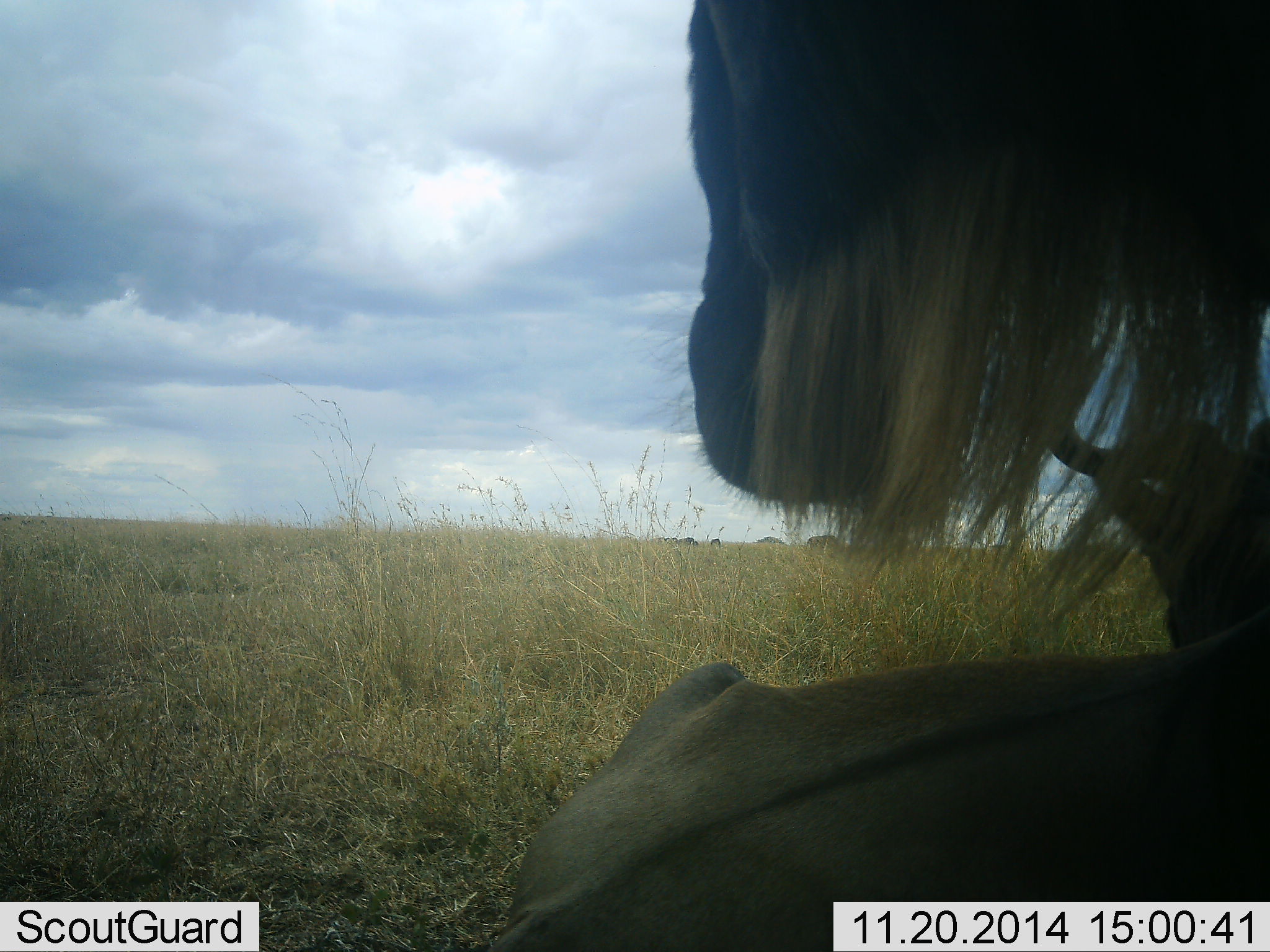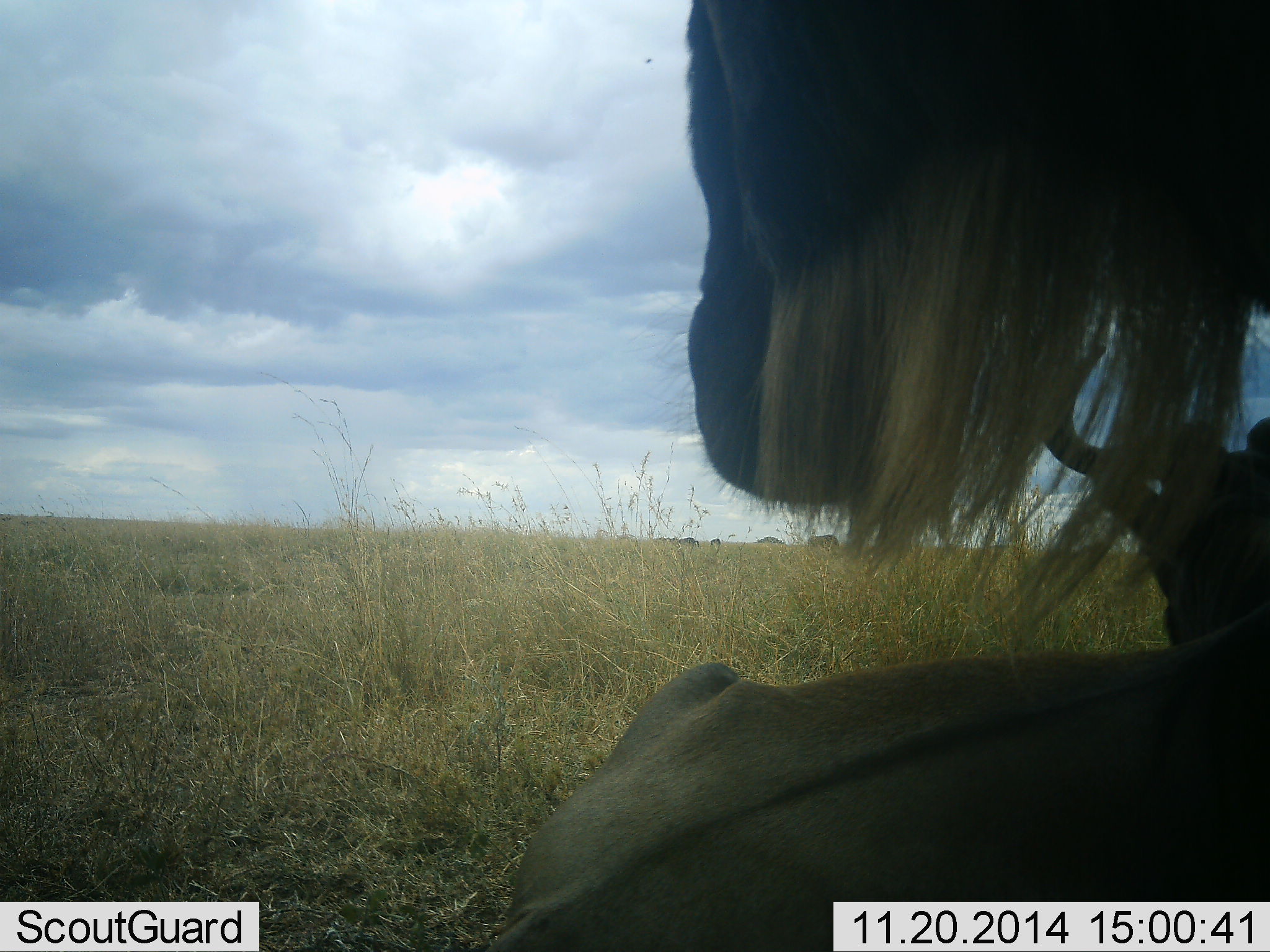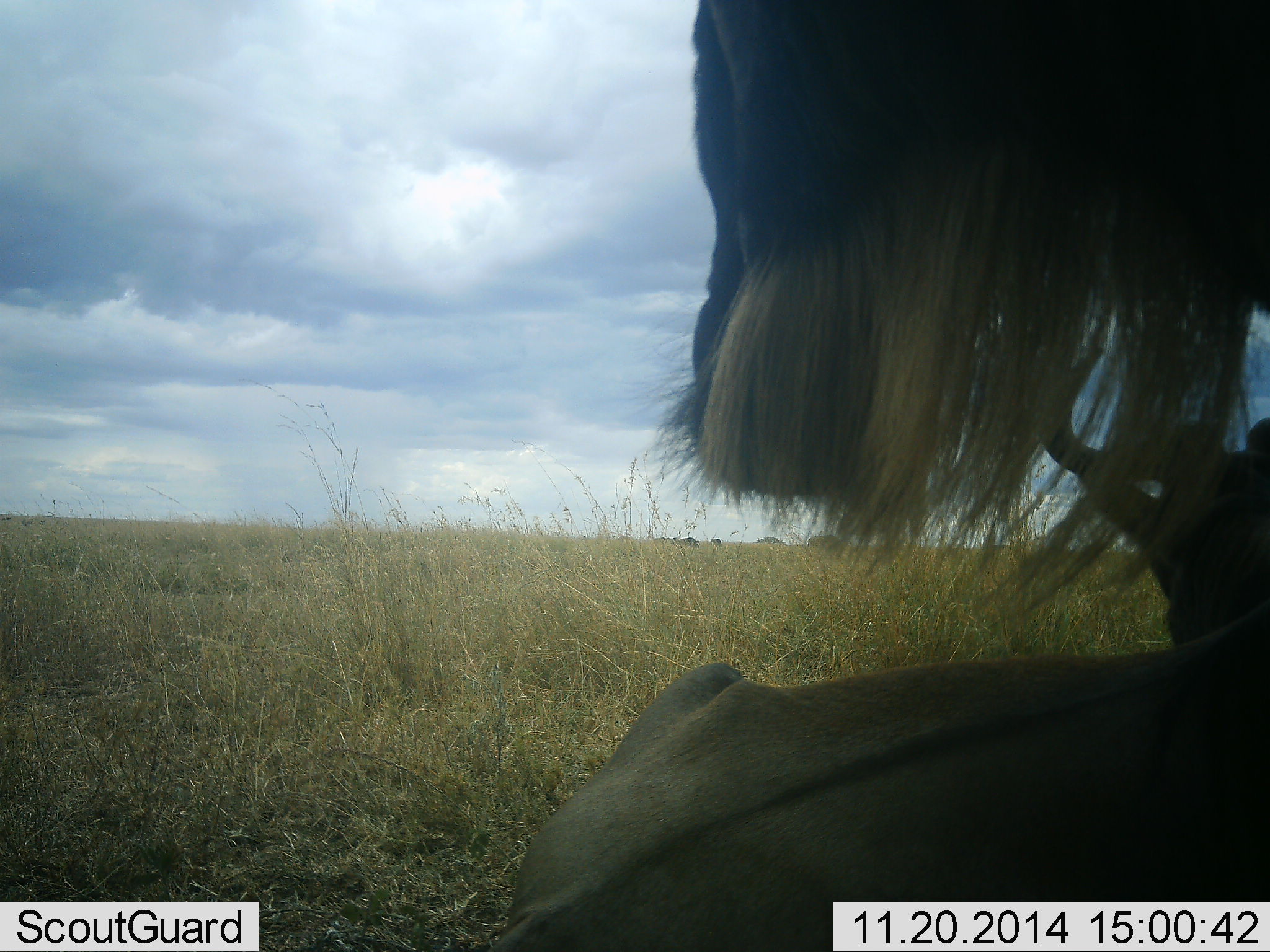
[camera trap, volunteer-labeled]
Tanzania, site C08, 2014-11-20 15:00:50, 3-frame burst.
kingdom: Animalia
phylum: Chordata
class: Mammalia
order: Artiodactyla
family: Bovidae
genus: Connochaetes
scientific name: Connochaetes taurinus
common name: blue wildebeest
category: wildebeest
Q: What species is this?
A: Wildebeest (blue wildebeest) (Connochaetes taurinus).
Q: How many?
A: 2.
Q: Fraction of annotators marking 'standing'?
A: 50%.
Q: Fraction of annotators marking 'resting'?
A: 80%.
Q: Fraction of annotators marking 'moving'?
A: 10%.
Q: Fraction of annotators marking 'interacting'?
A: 10%.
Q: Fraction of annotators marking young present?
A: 0%.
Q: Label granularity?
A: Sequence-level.